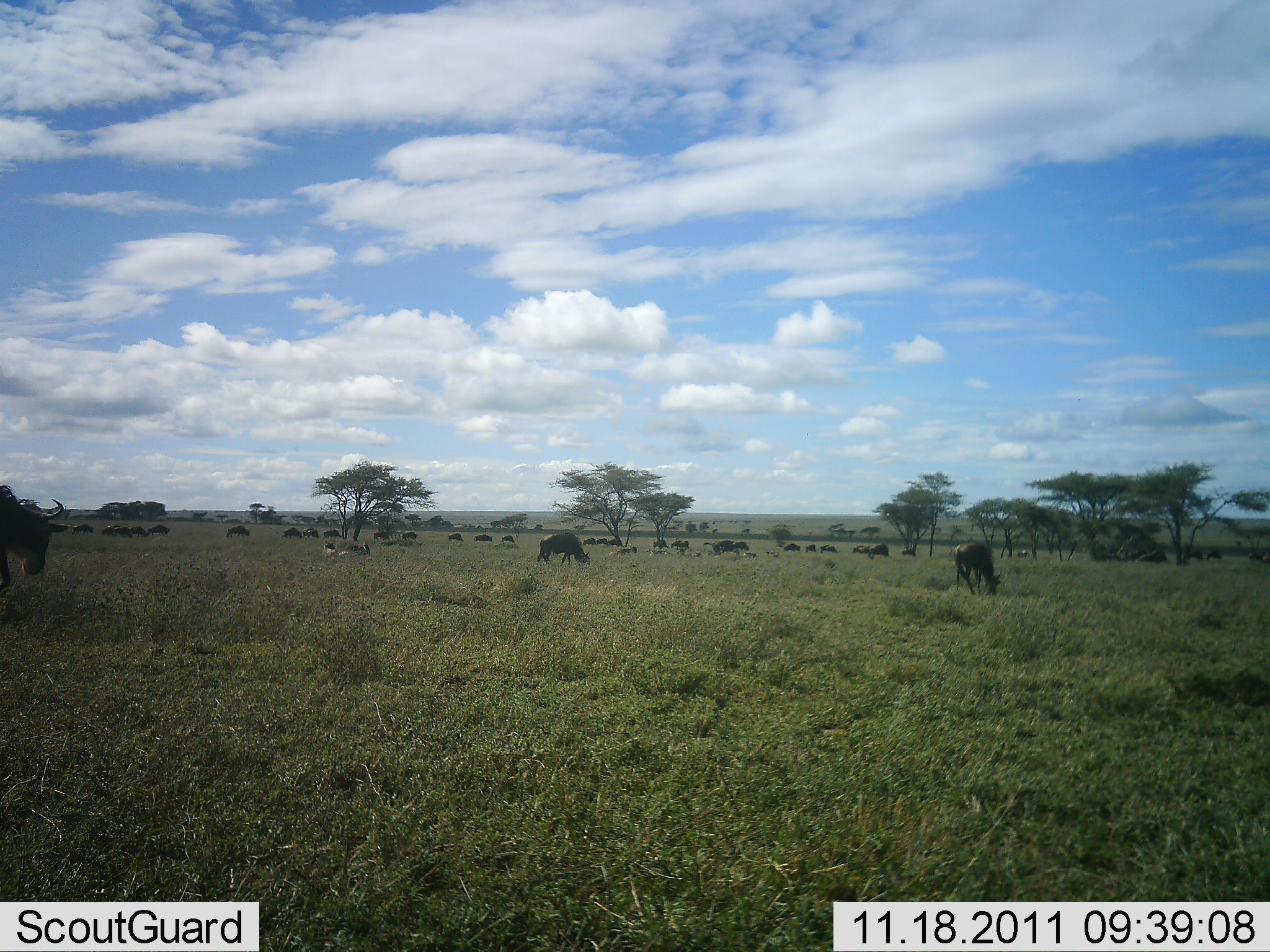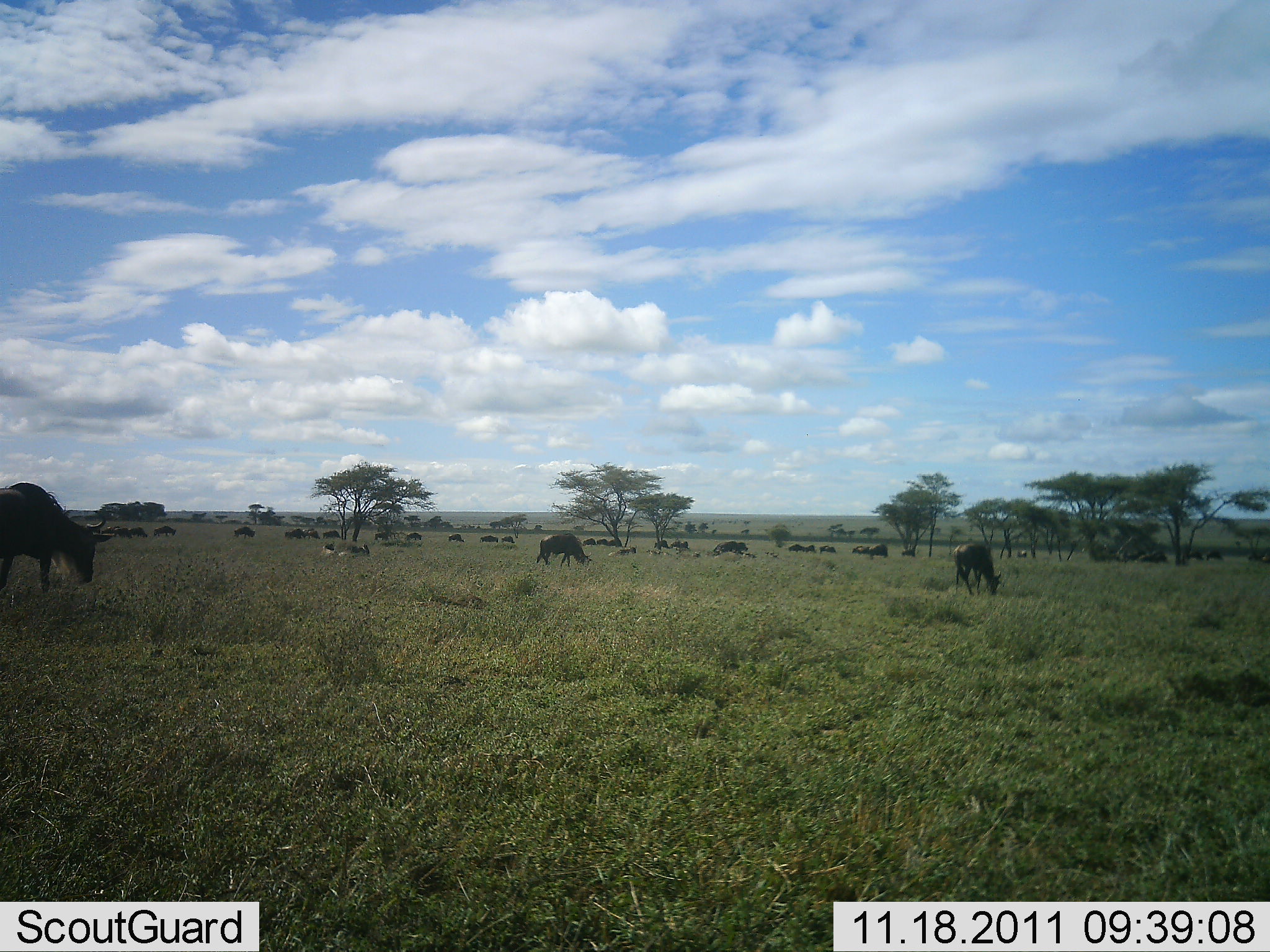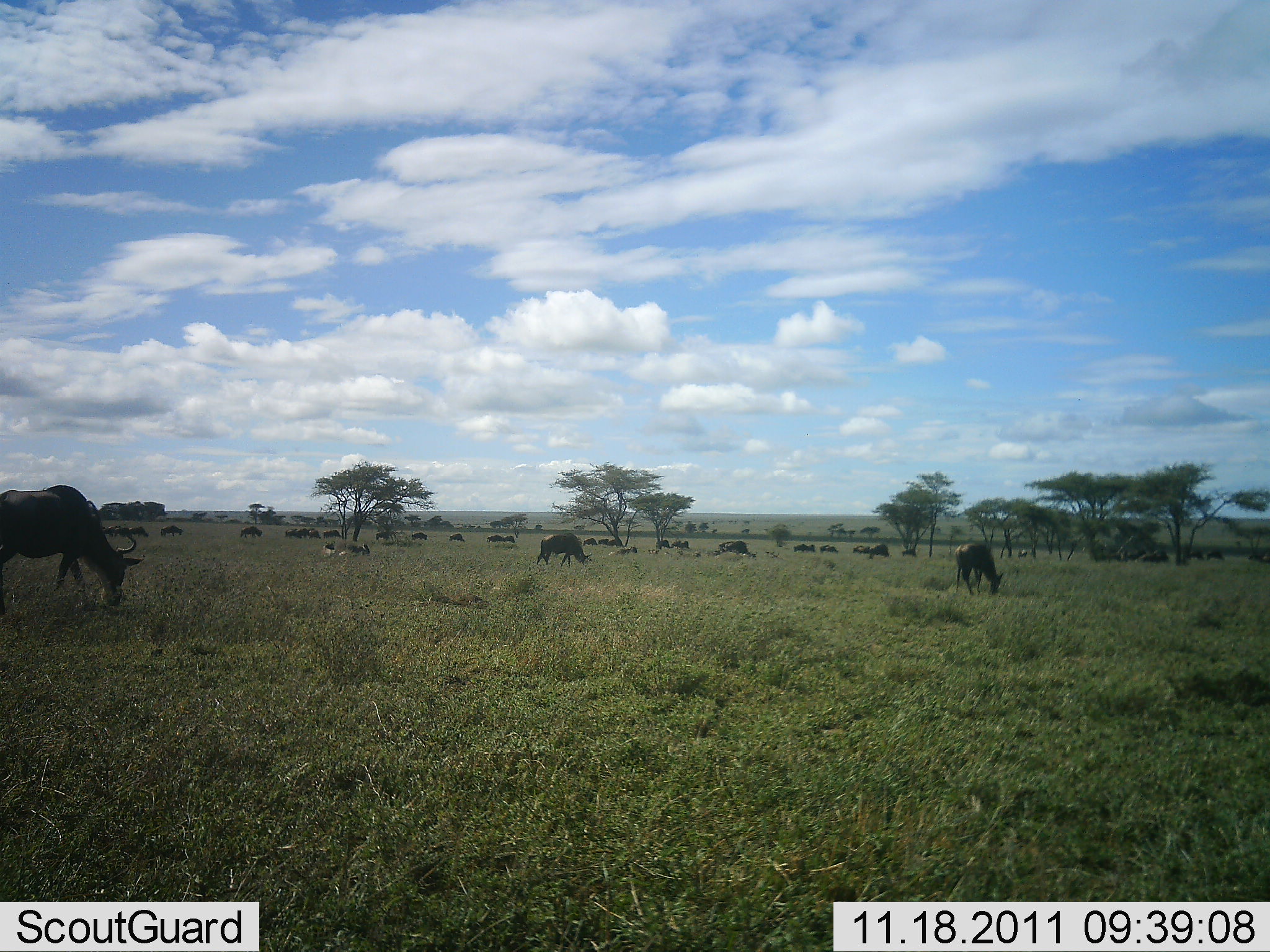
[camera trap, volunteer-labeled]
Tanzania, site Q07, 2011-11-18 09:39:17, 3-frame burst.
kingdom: Animalia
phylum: Chordata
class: Mammalia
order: Artiodactyla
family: Bovidae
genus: Connochaetes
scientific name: Connochaetes taurinus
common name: blue wildebeest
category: wildebeest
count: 11-50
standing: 36%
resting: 0%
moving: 64%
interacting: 0%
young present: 0%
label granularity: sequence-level